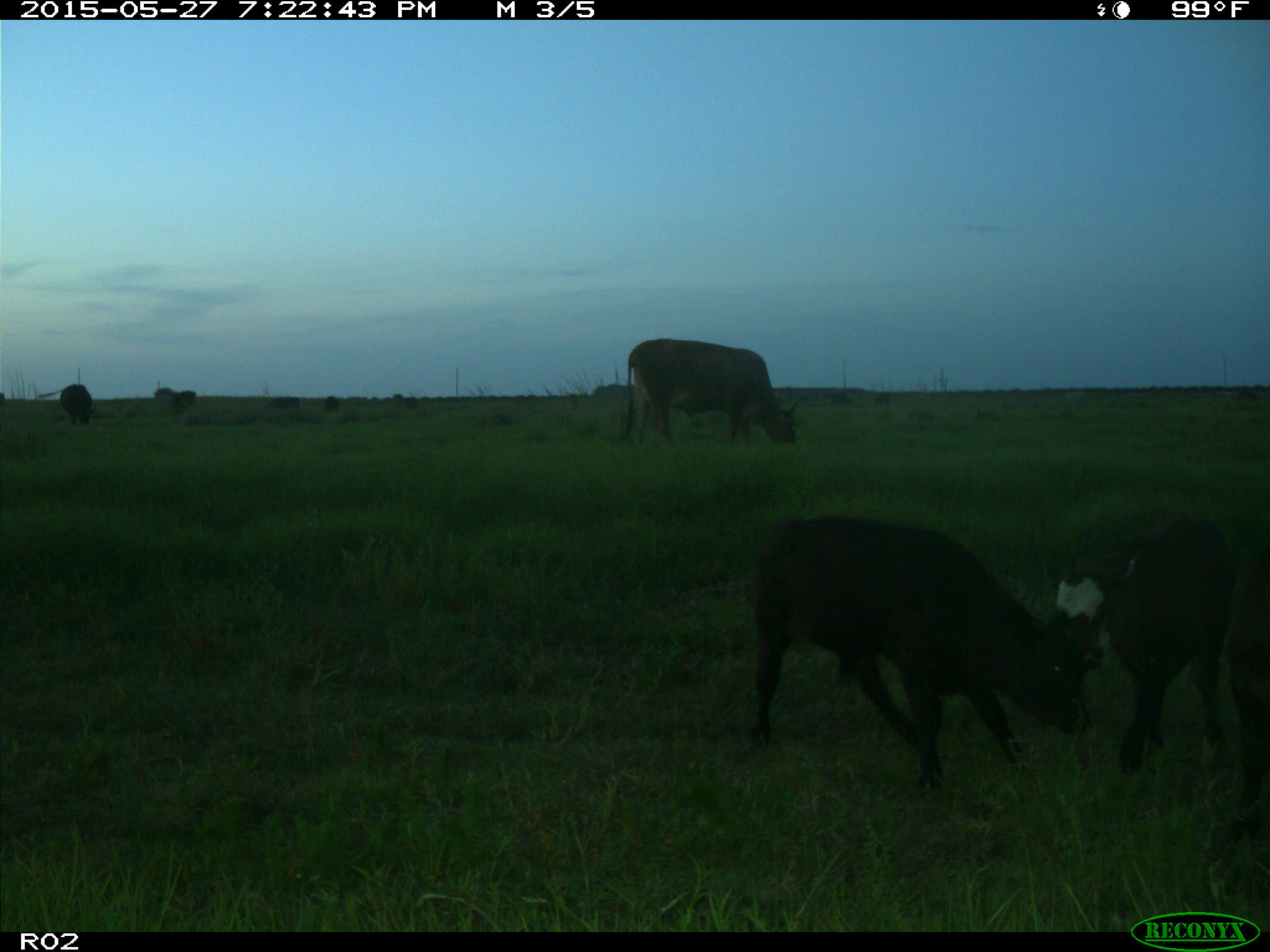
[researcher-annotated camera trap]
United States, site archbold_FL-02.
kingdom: Animalia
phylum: Chordata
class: Mammalia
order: Artiodactyla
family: Bovidae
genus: Bos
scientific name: Bos taurus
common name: domestic cow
Bos taurus (domestic cow).